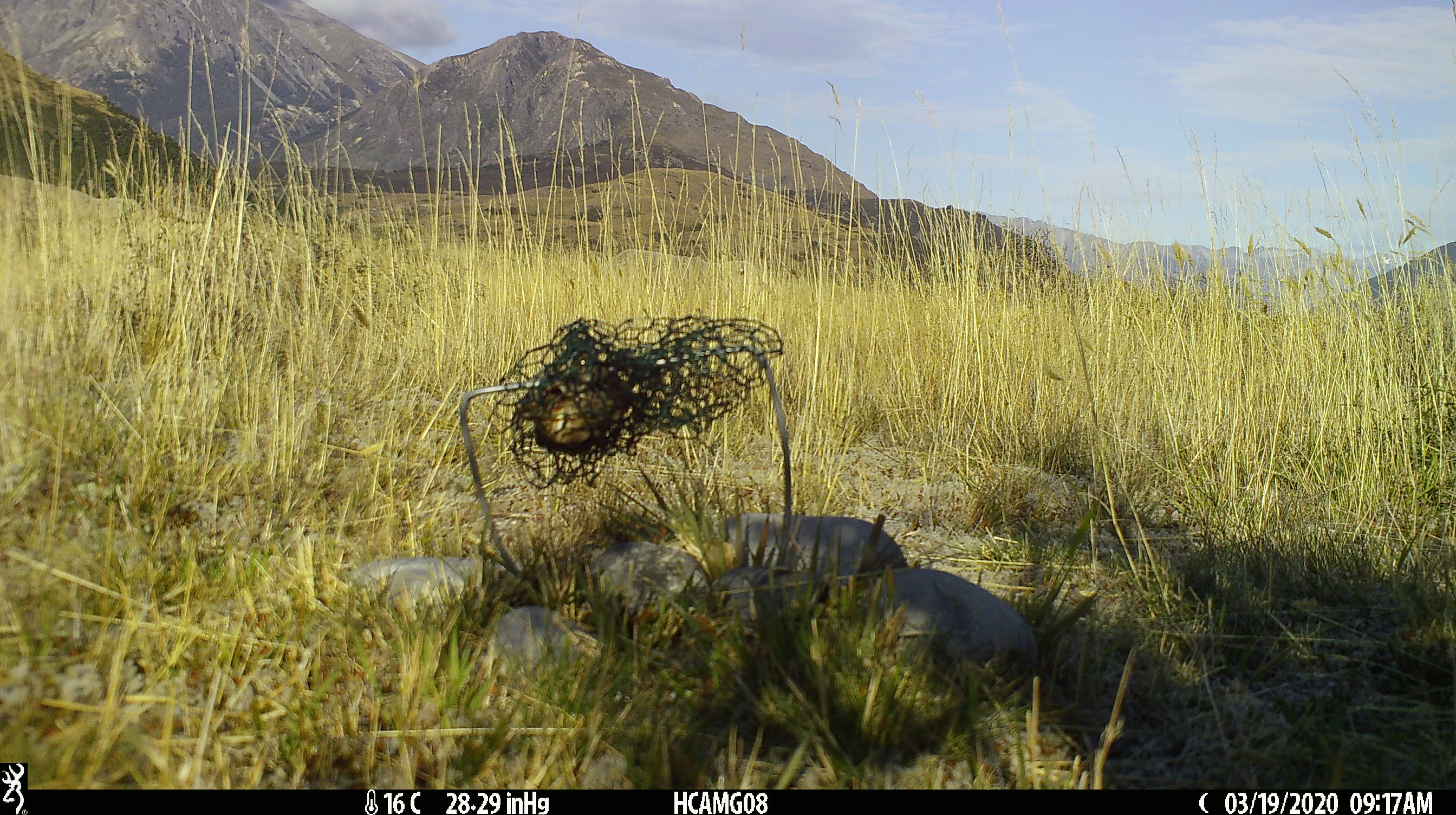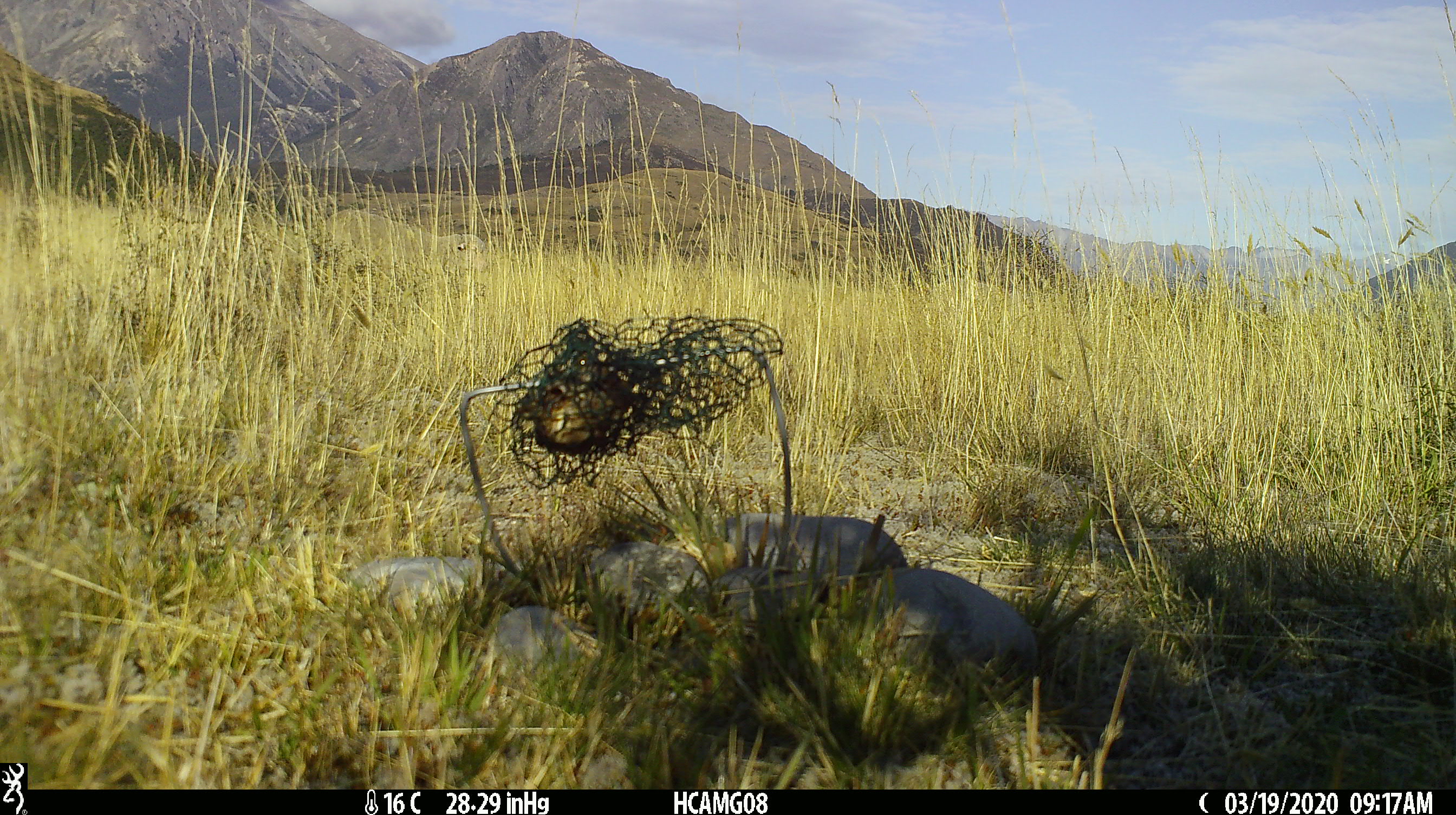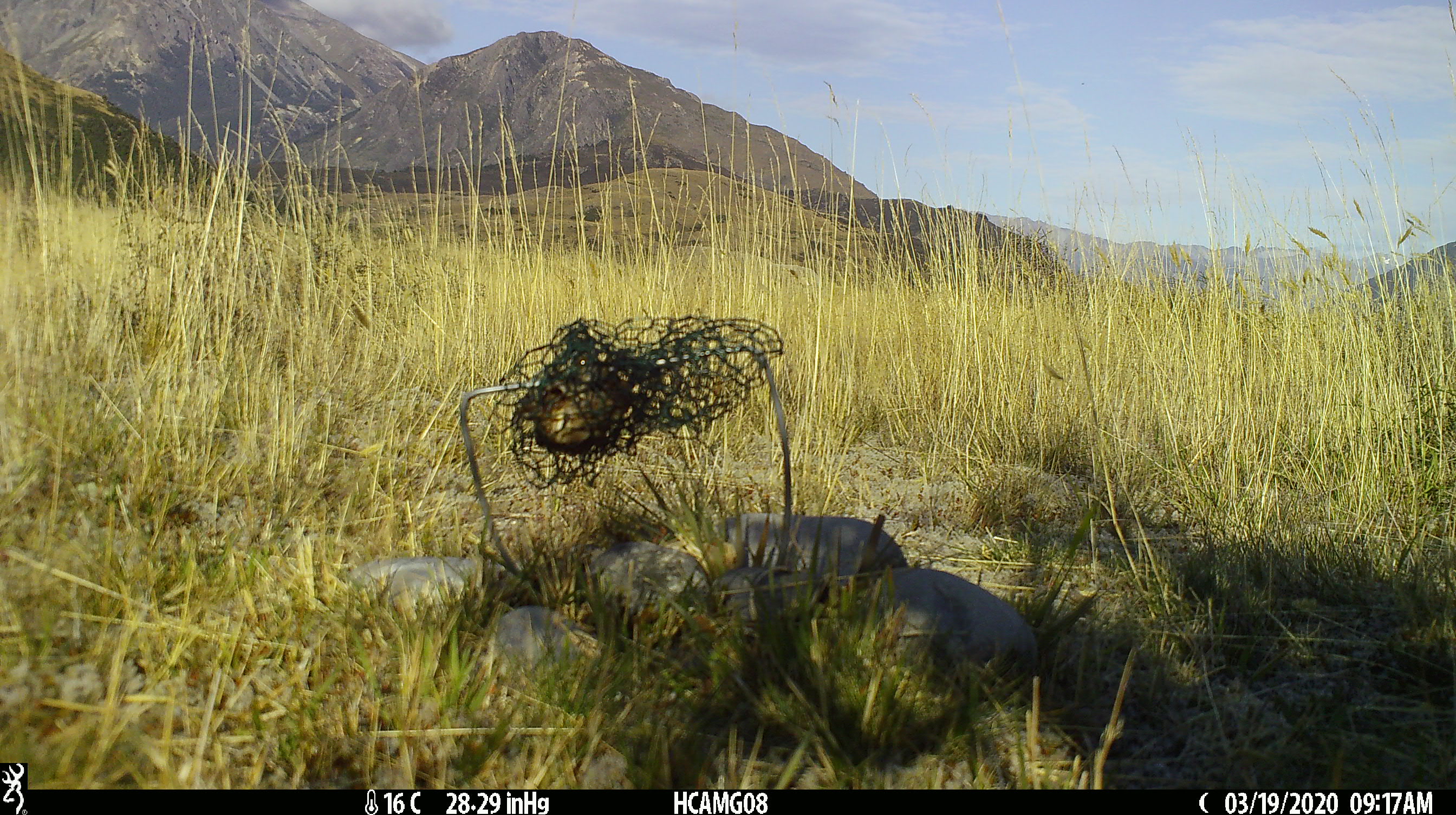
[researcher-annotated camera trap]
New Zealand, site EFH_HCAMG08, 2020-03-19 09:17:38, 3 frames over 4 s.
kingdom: Animalia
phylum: Chordata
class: Mammalia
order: Artiodactyla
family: Bovidae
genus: Ovis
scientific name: Ovis aries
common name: domestic sheep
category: sheep